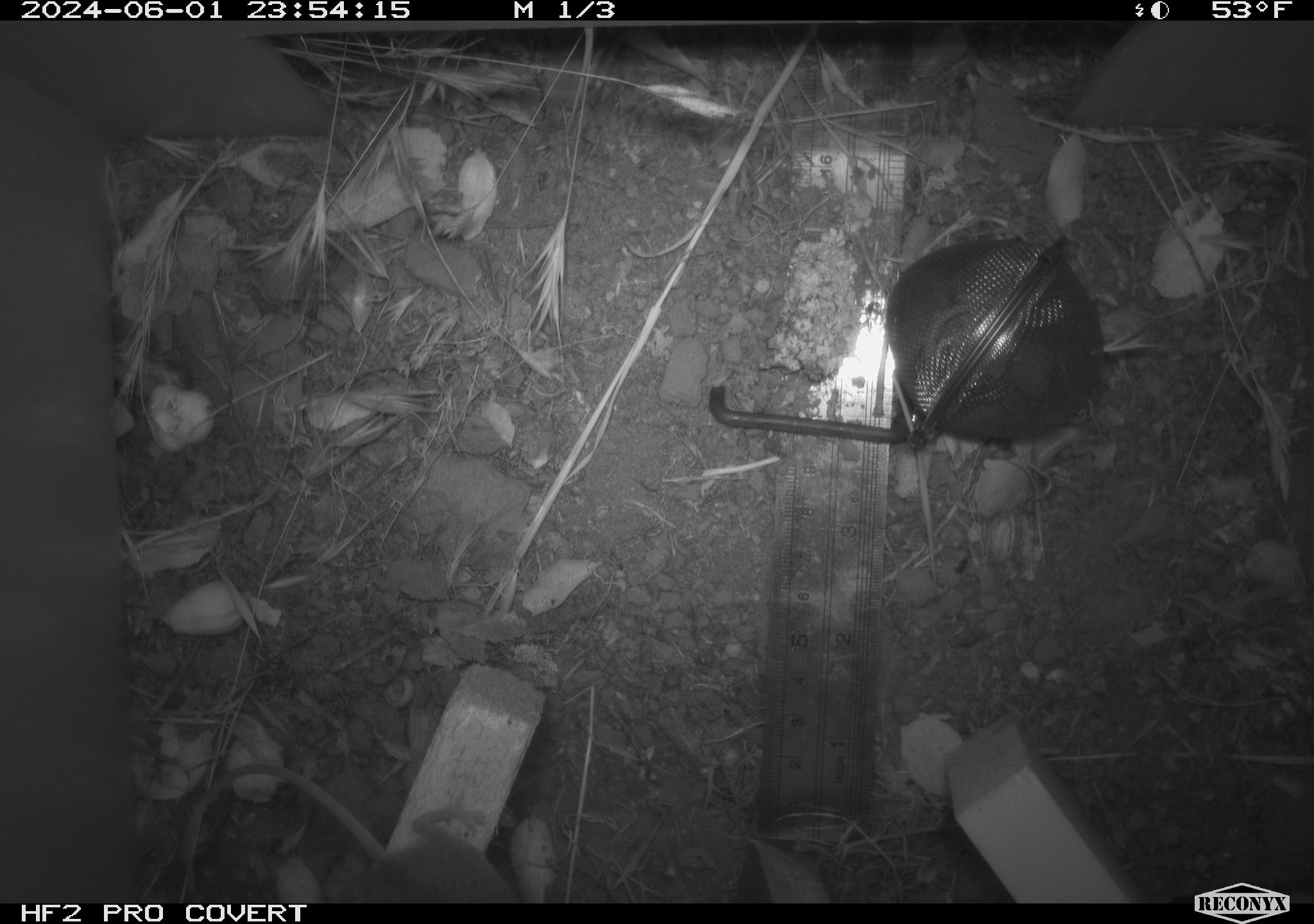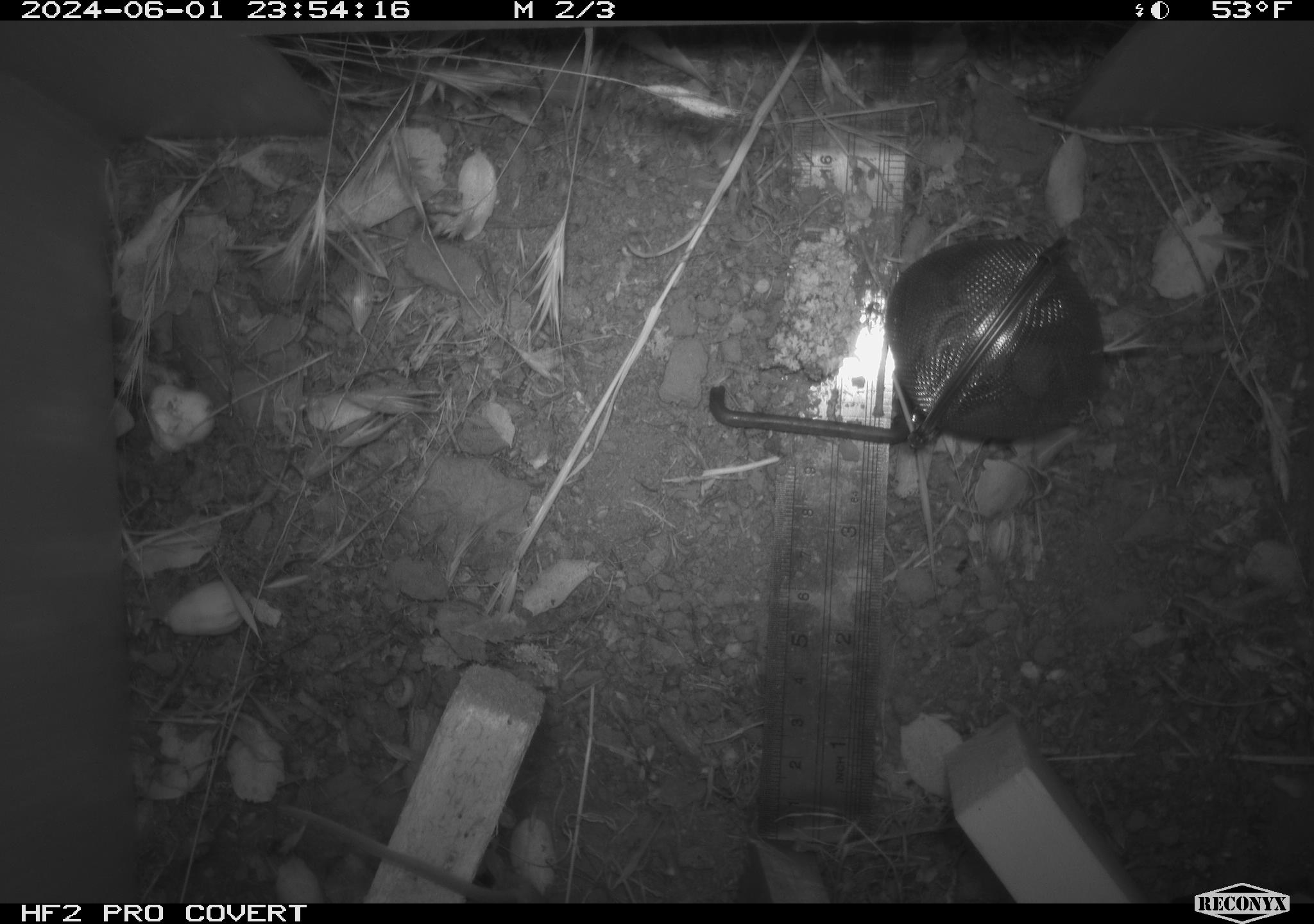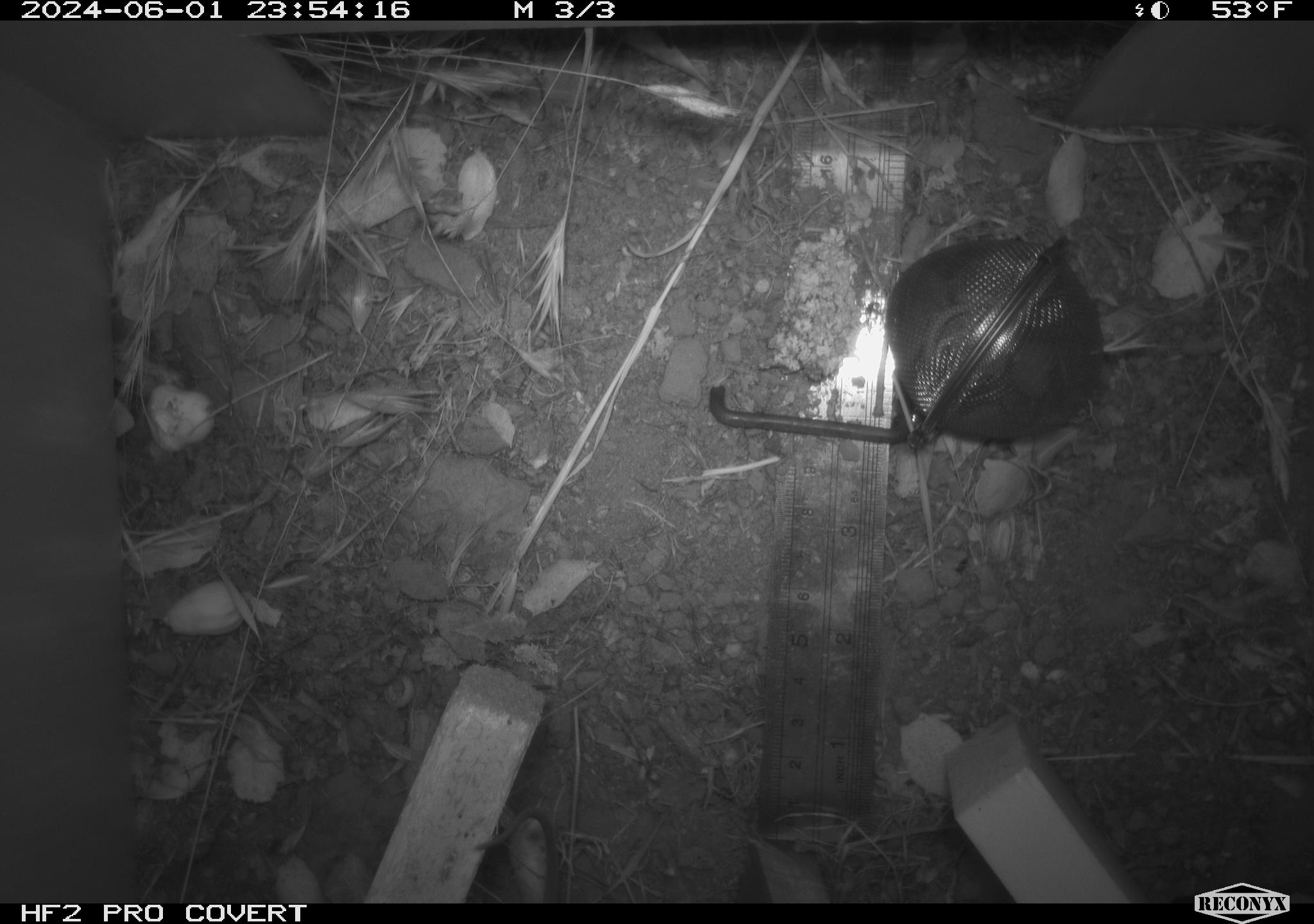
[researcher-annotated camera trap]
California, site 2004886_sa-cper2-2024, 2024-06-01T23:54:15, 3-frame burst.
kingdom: Animalia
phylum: Chordata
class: Mammalia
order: Rodentia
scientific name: Rodentia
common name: rodent